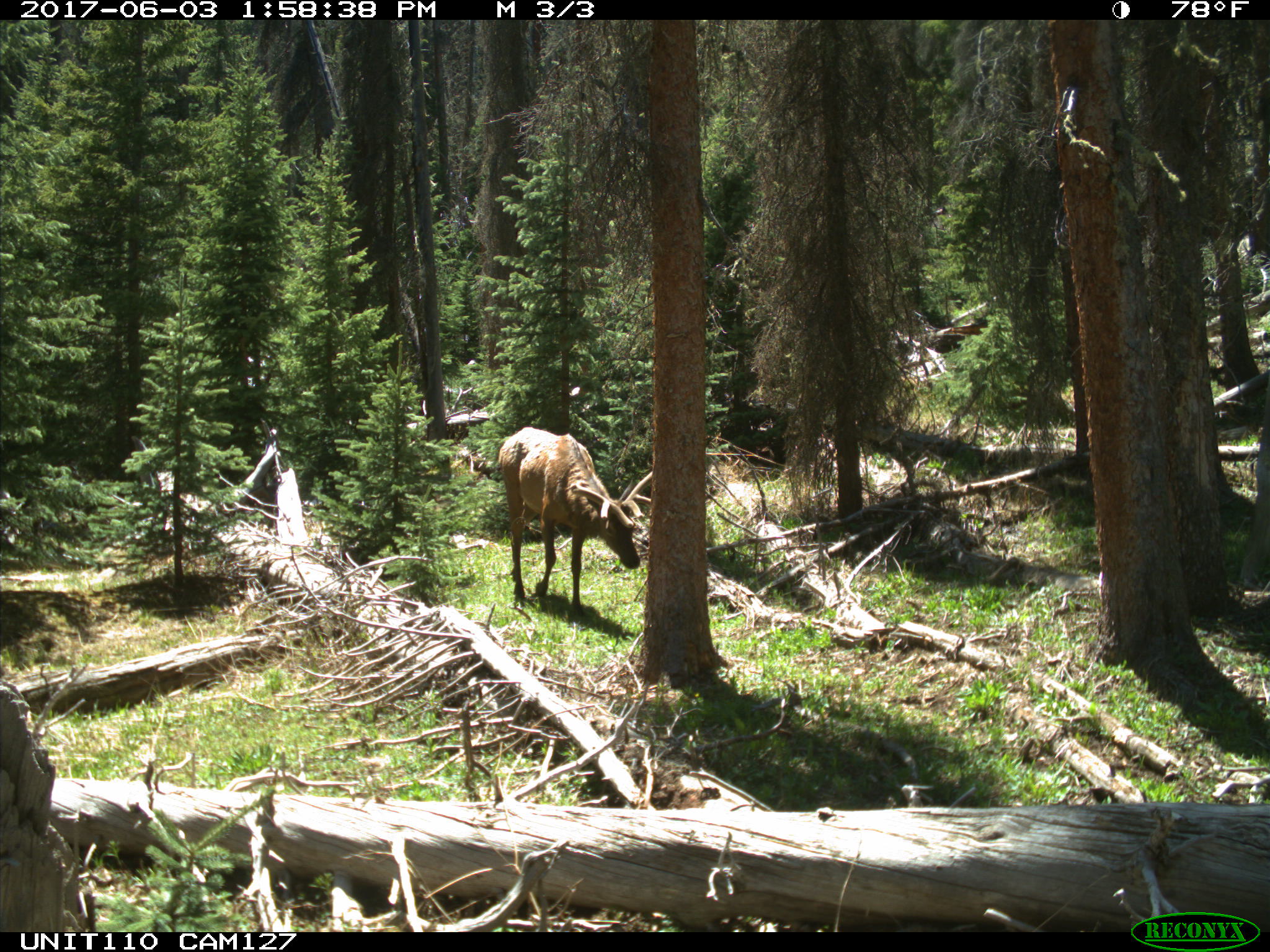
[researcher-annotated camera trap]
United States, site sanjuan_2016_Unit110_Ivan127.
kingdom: Animalia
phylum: Chordata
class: Mammalia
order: Artiodactyla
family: Cervidae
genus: Cervus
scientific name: Cervus elaphus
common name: red deer